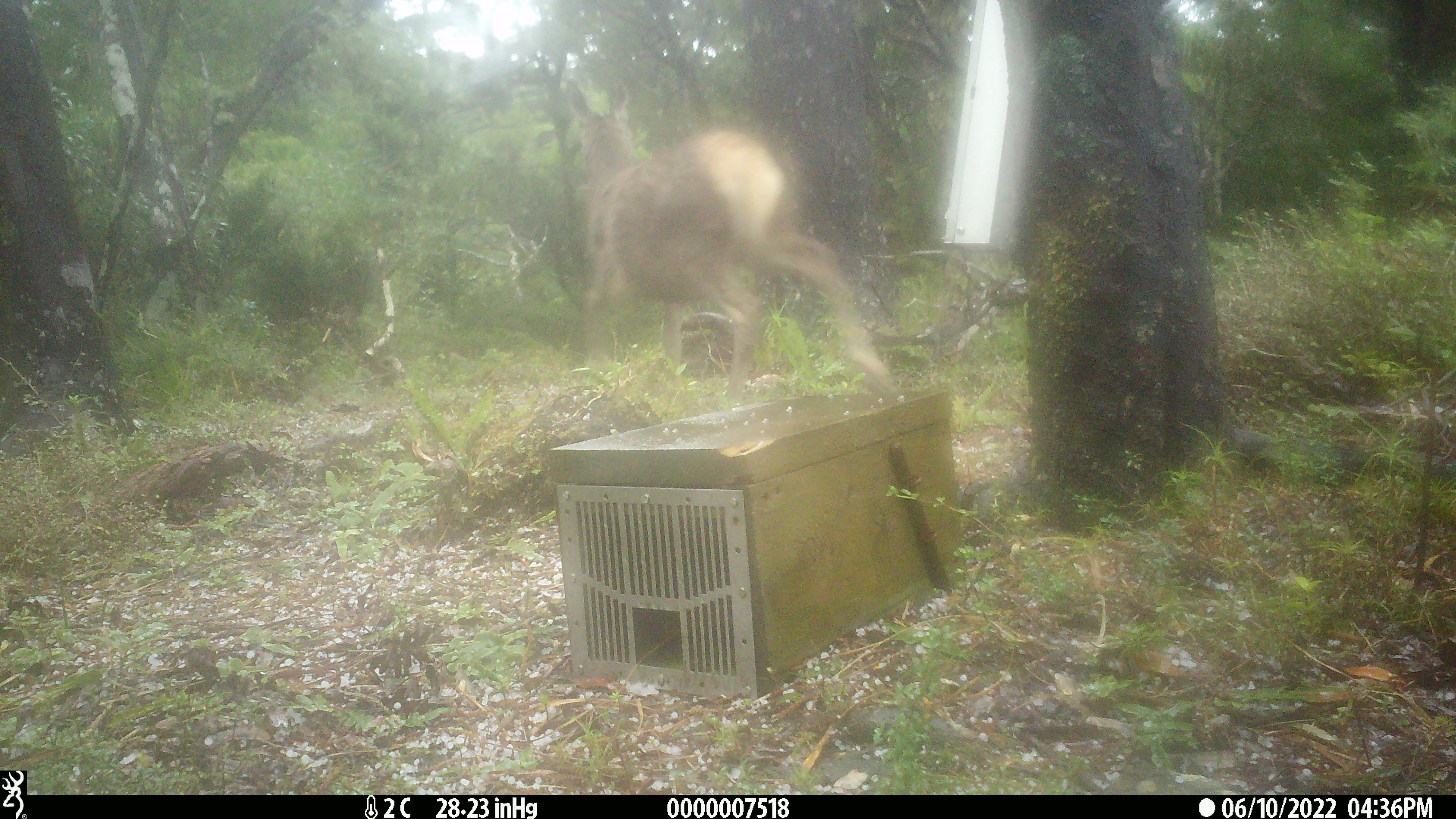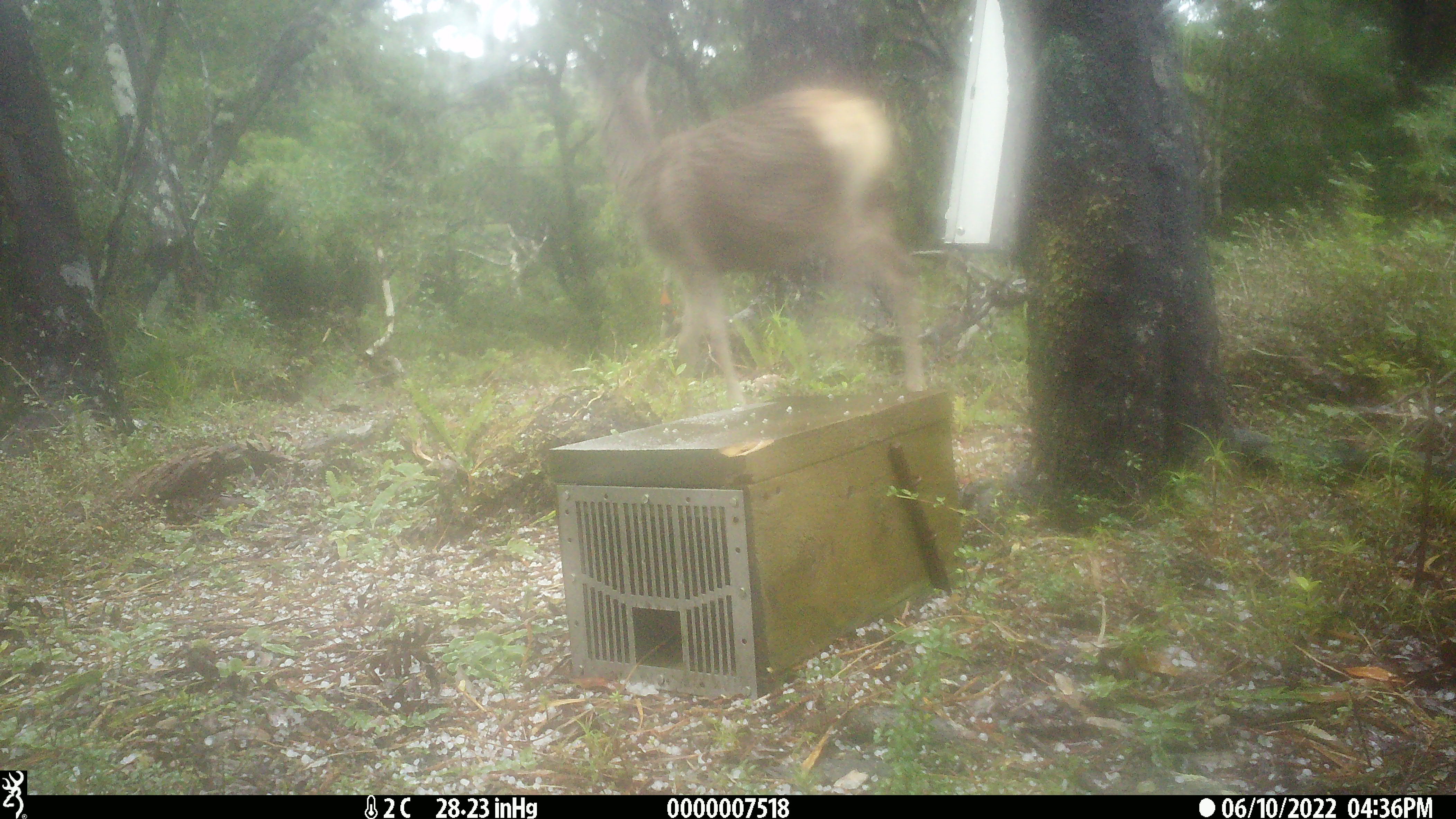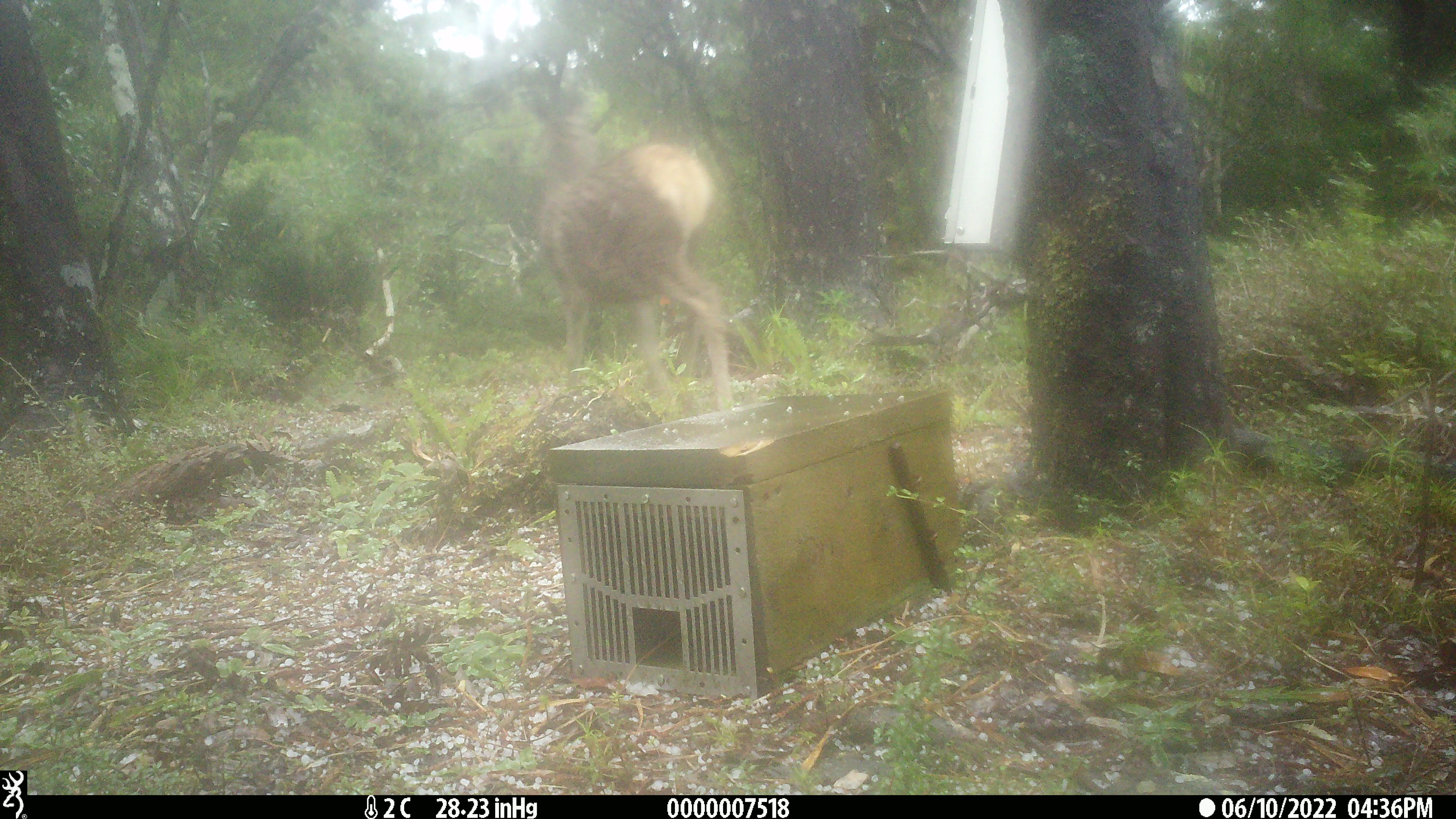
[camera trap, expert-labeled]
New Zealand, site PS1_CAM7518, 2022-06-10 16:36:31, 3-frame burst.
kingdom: Animalia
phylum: Chordata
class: Mammalia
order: Artiodactyla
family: Cervidae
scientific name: Cervidae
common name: deer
Deer (Cervidae).